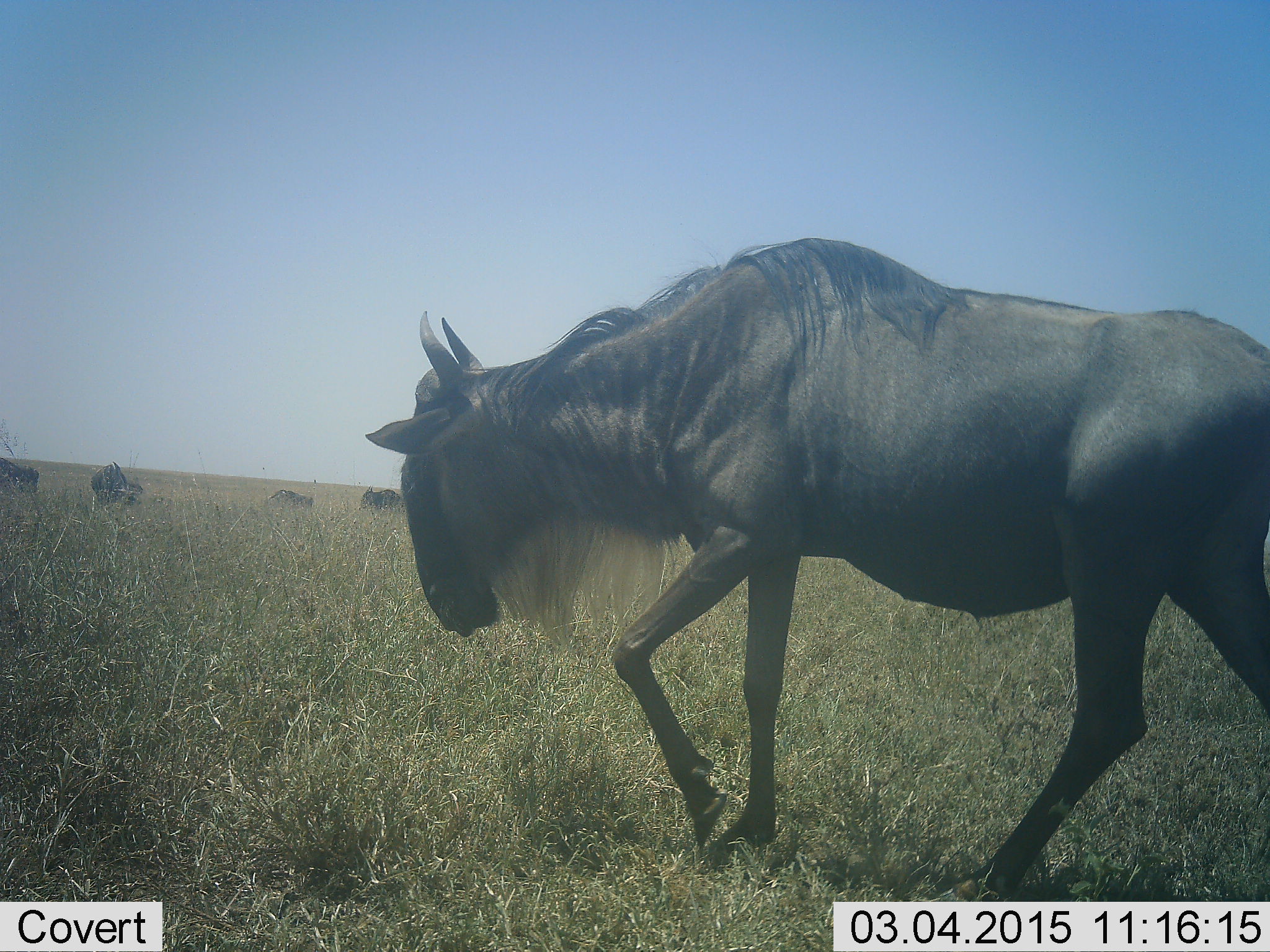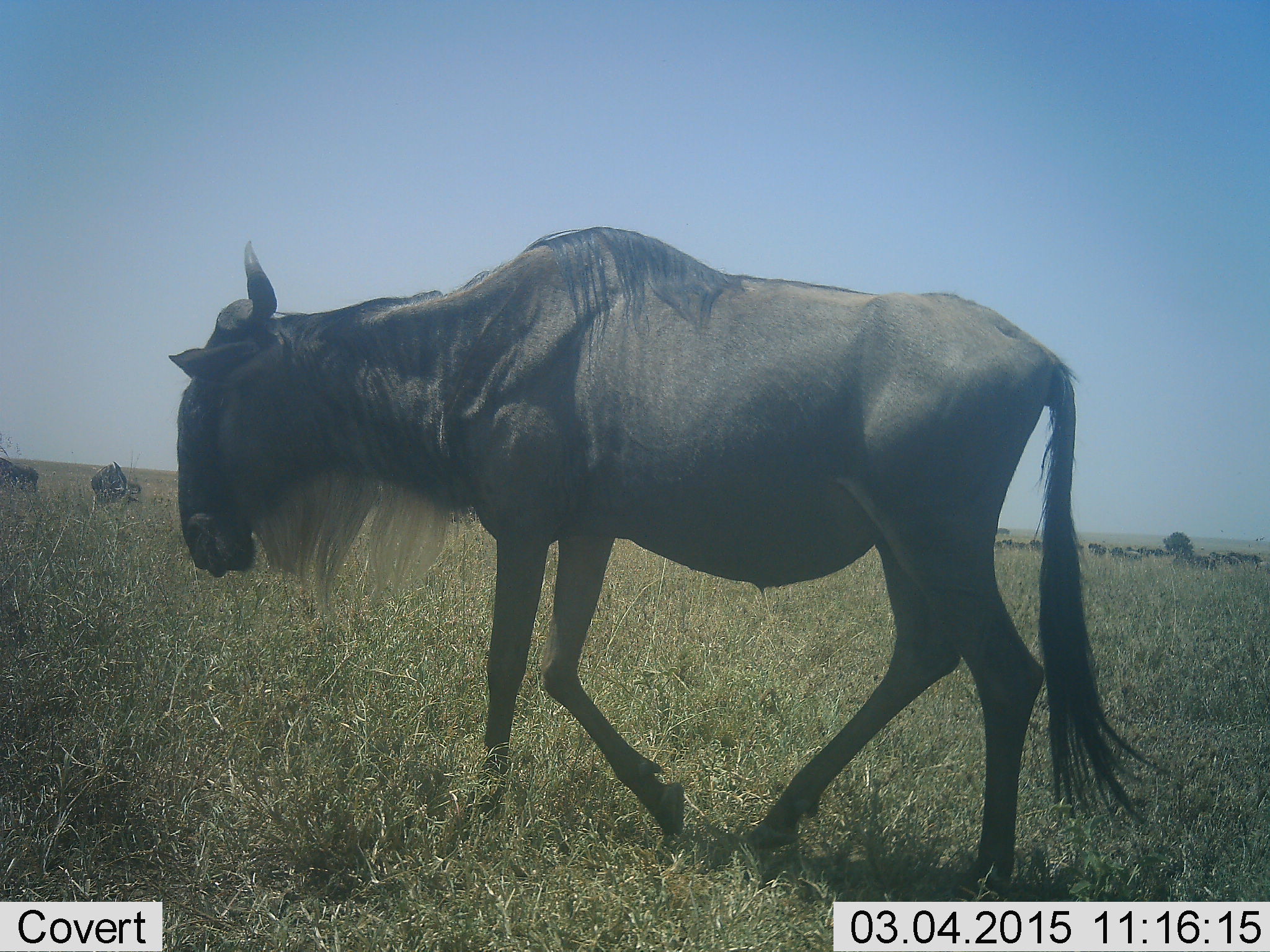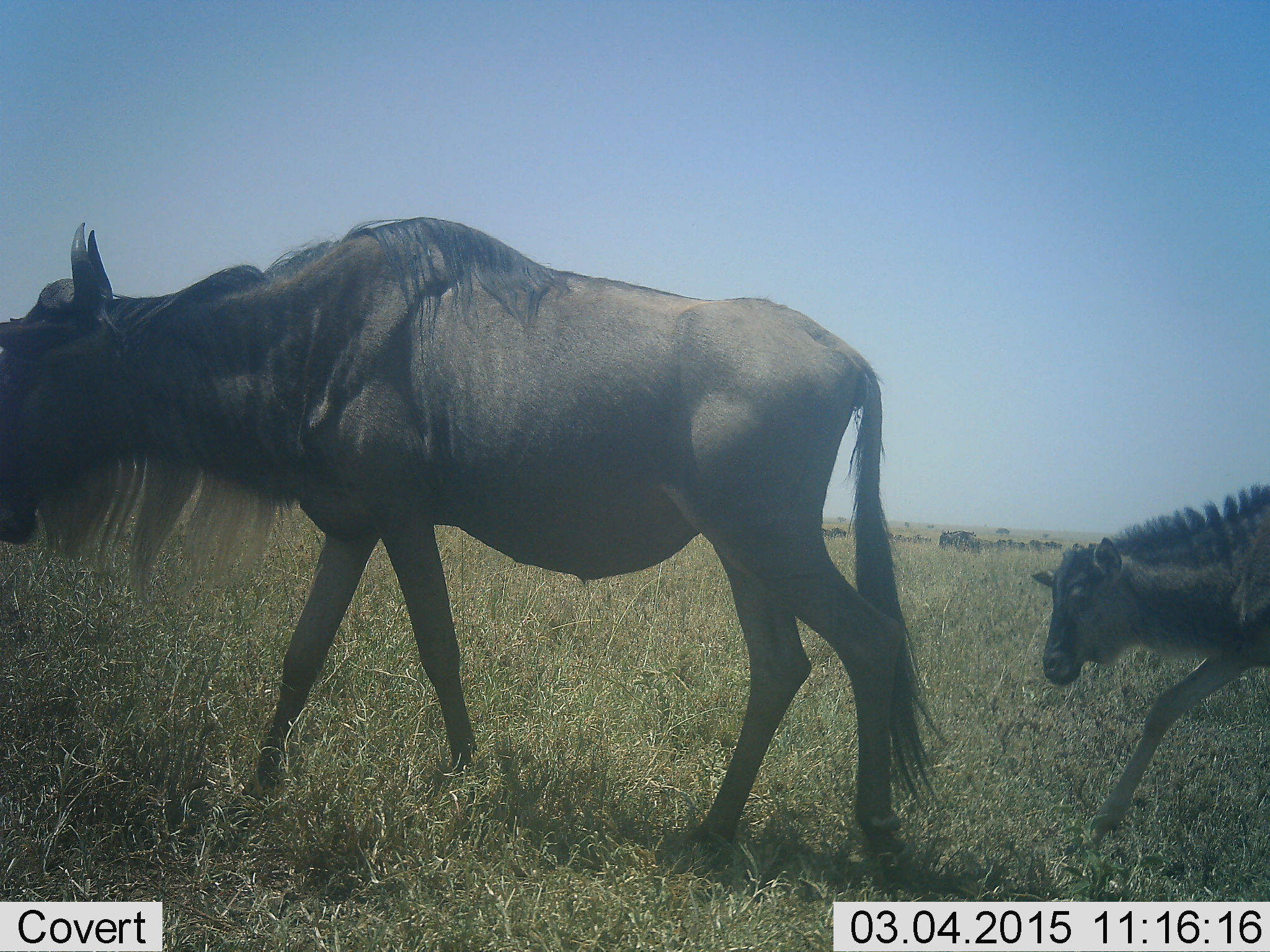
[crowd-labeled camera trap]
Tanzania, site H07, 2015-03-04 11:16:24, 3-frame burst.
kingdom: Animalia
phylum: Chordata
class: Mammalia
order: Artiodactyla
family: Bovidae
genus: Connochaetes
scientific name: Connochaetes taurinus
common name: blue wildebeest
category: wildebeest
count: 6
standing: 30%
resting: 0%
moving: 90%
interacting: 0%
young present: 50%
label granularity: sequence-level